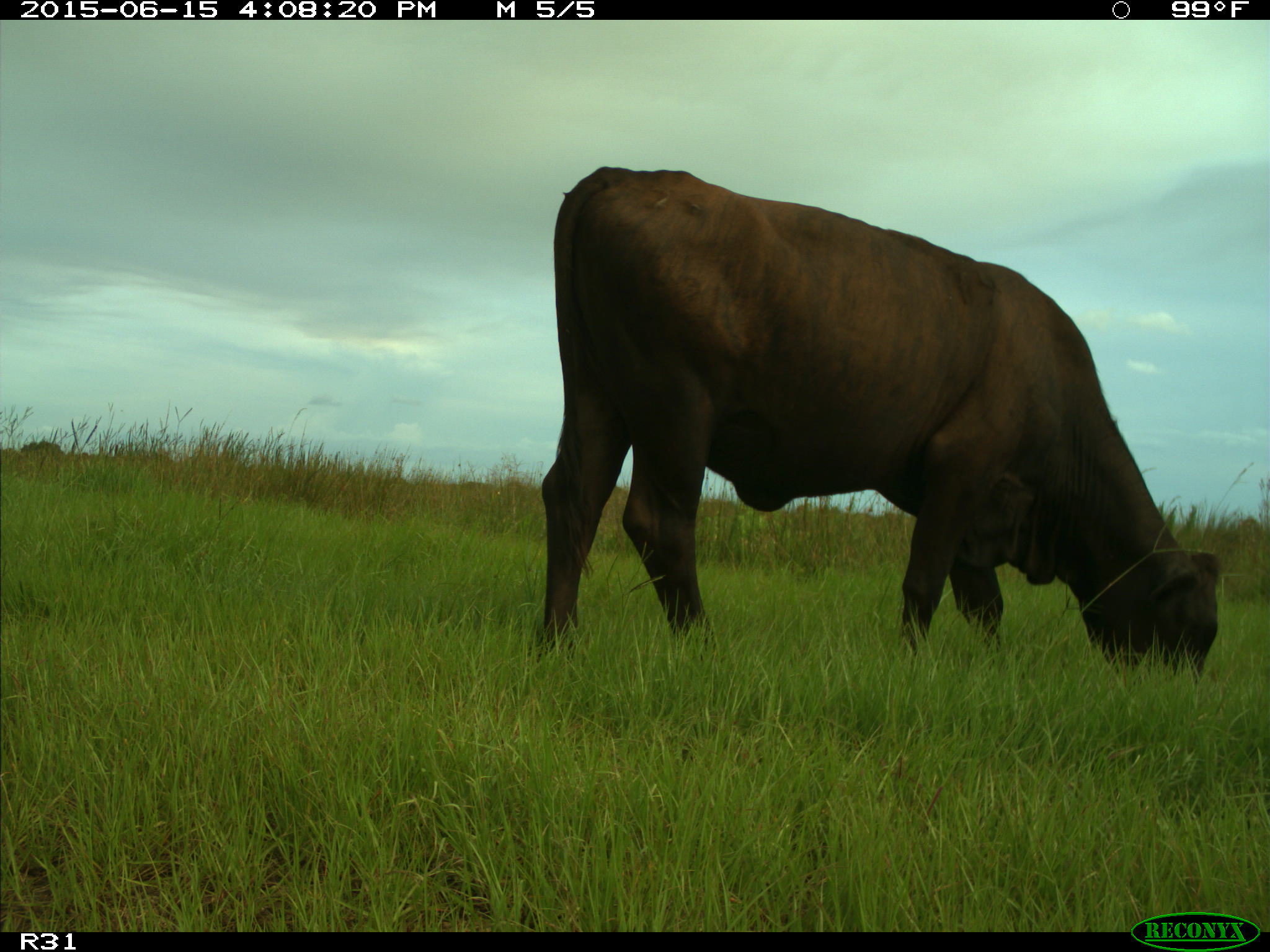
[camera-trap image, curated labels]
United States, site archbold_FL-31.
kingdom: Animalia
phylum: Chordata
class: Mammalia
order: Artiodactyla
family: Bovidae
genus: Bos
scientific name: Bos taurus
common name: domestic cow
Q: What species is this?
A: Bos taurus (domestic cow).